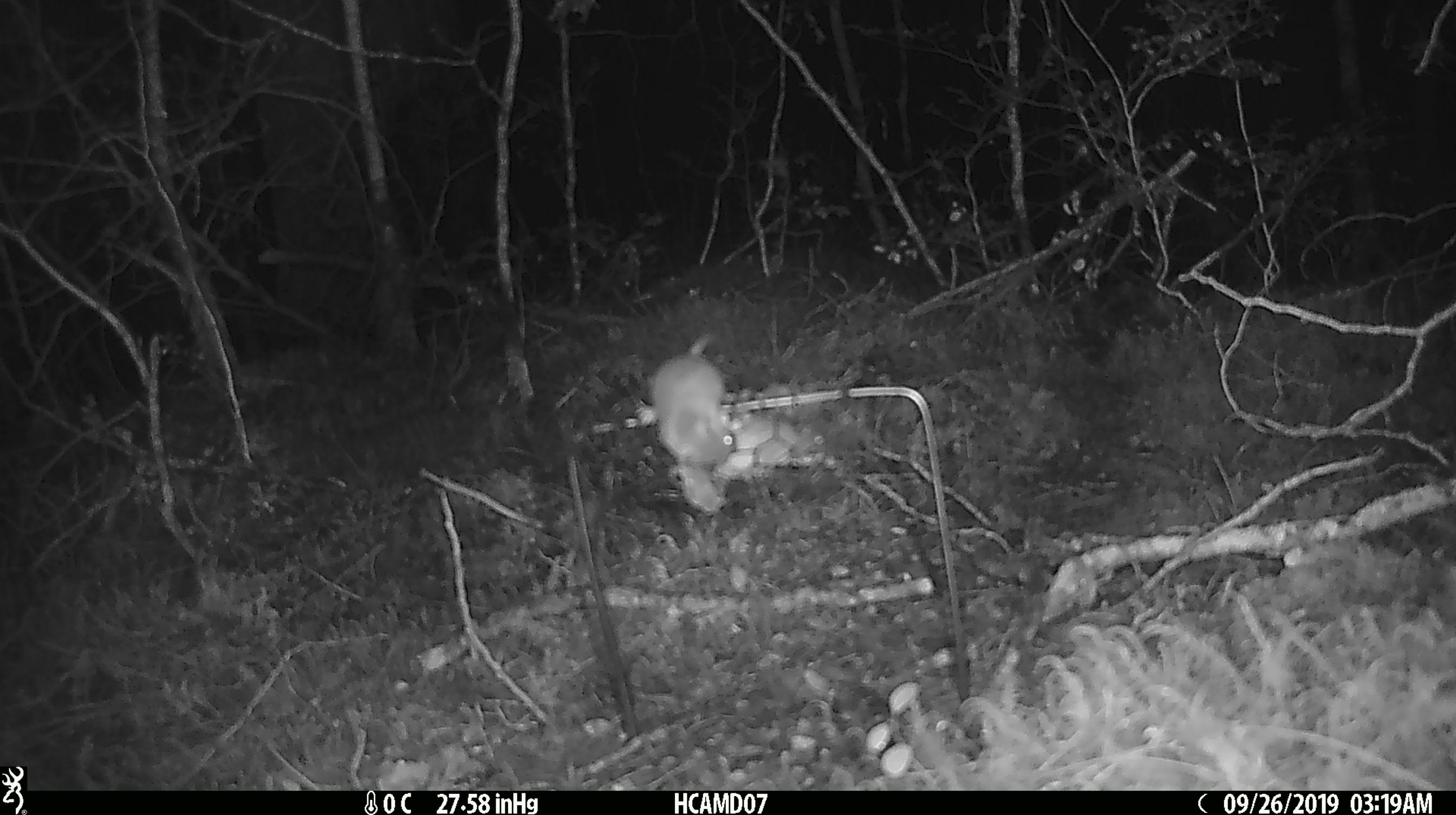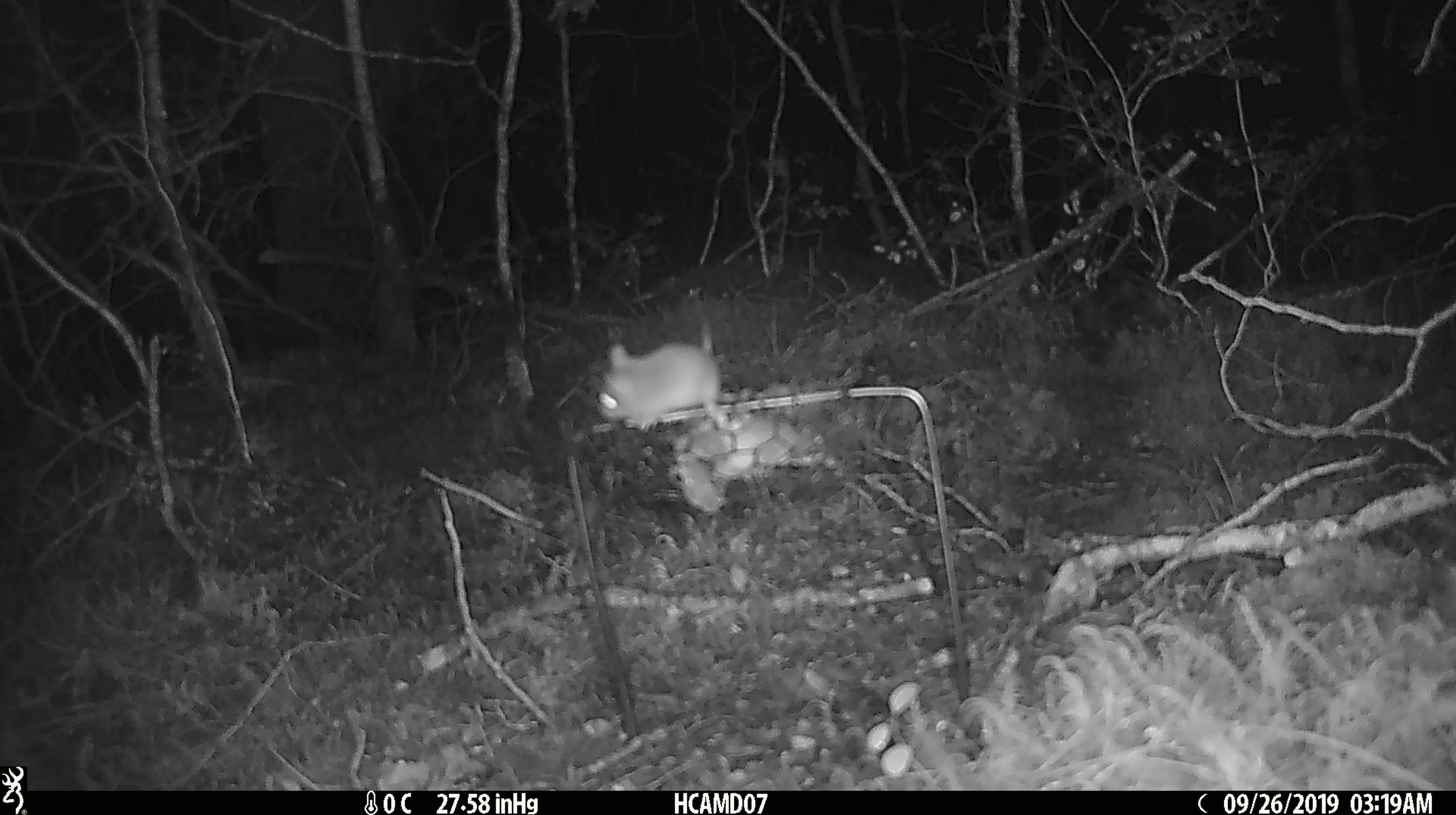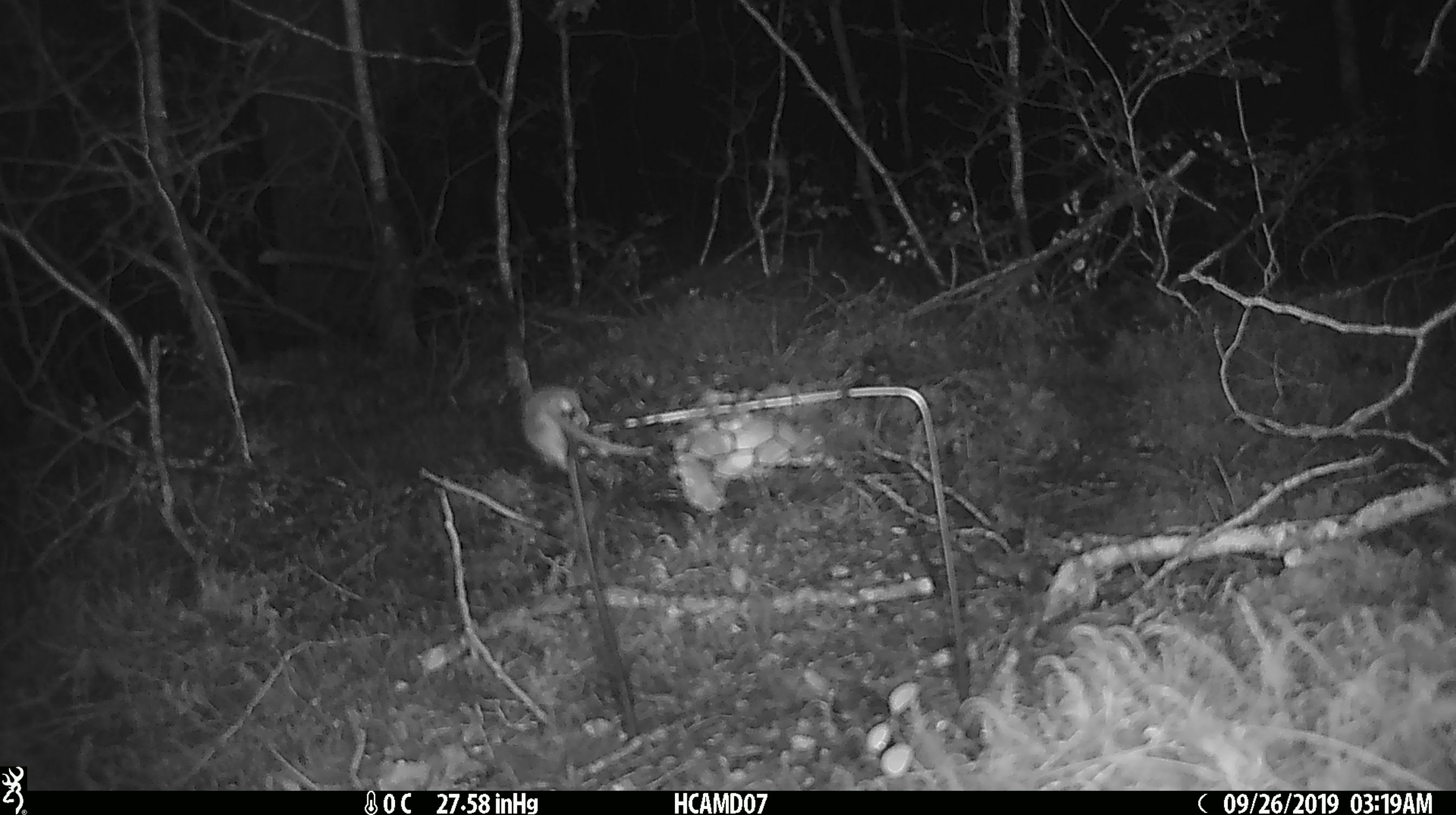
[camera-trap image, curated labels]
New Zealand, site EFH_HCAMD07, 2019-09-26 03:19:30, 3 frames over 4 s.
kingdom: Animalia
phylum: Chordata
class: Mammalia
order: Rodentia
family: Muridae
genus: Mus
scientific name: Mus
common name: mouse